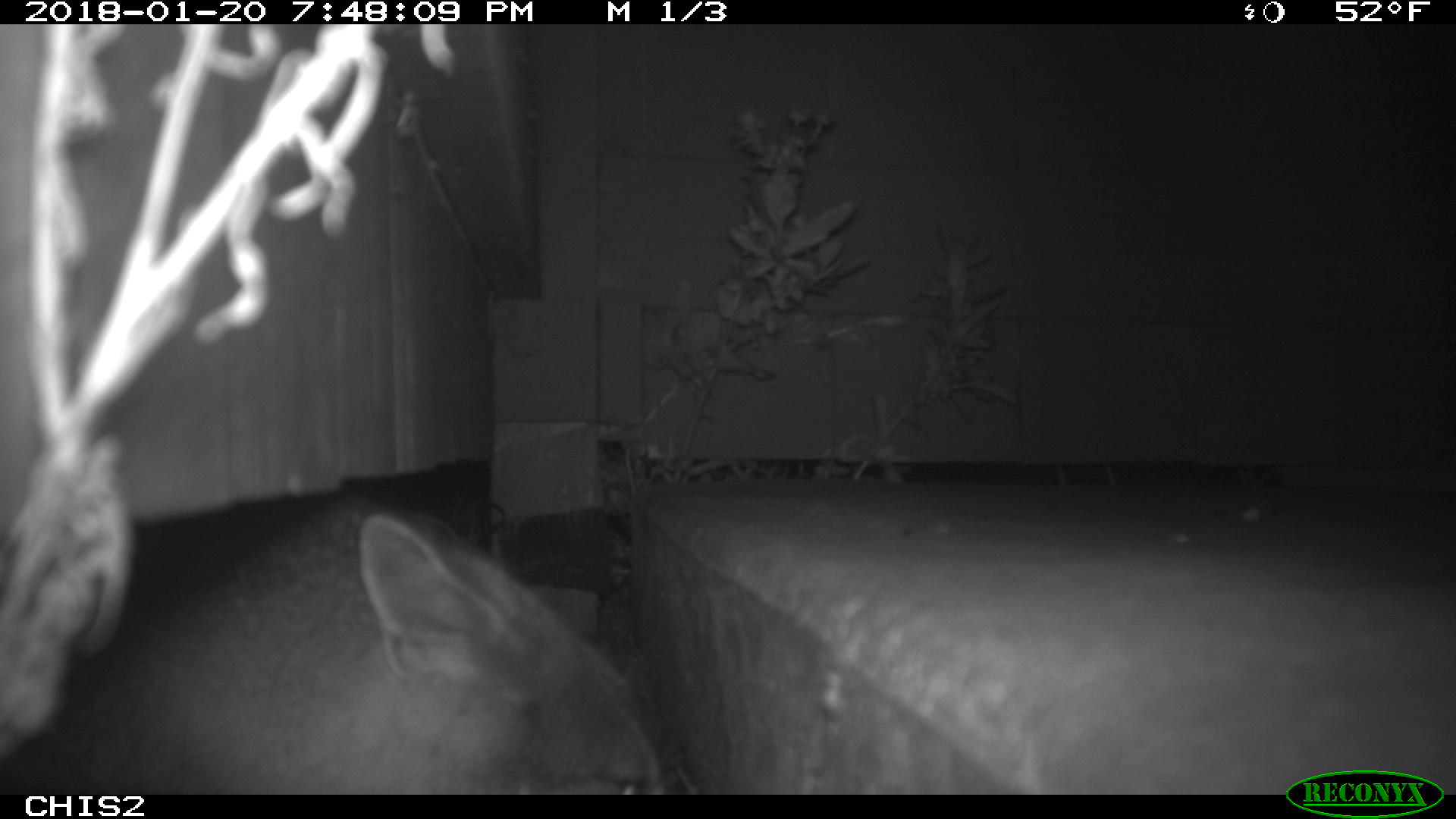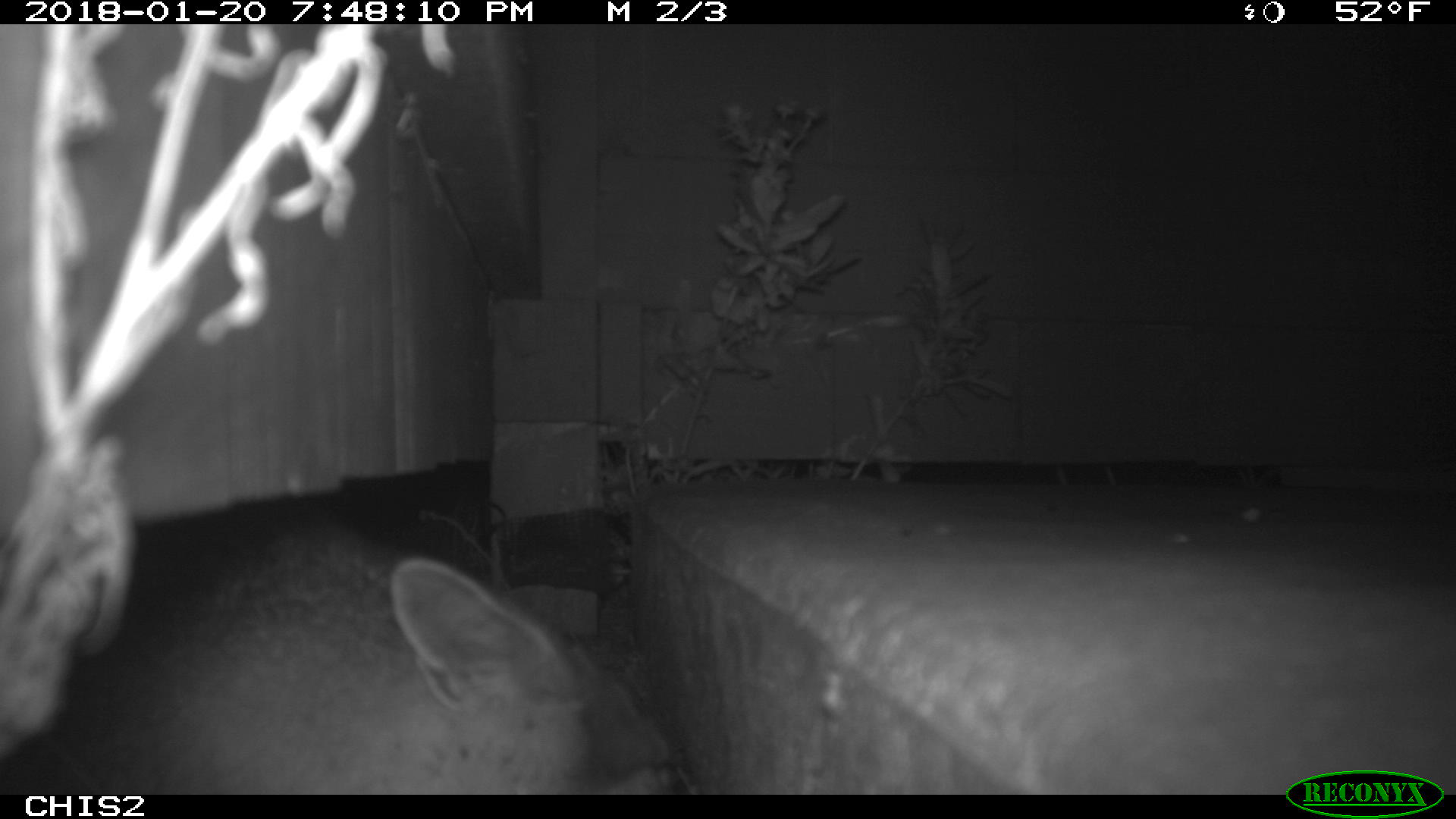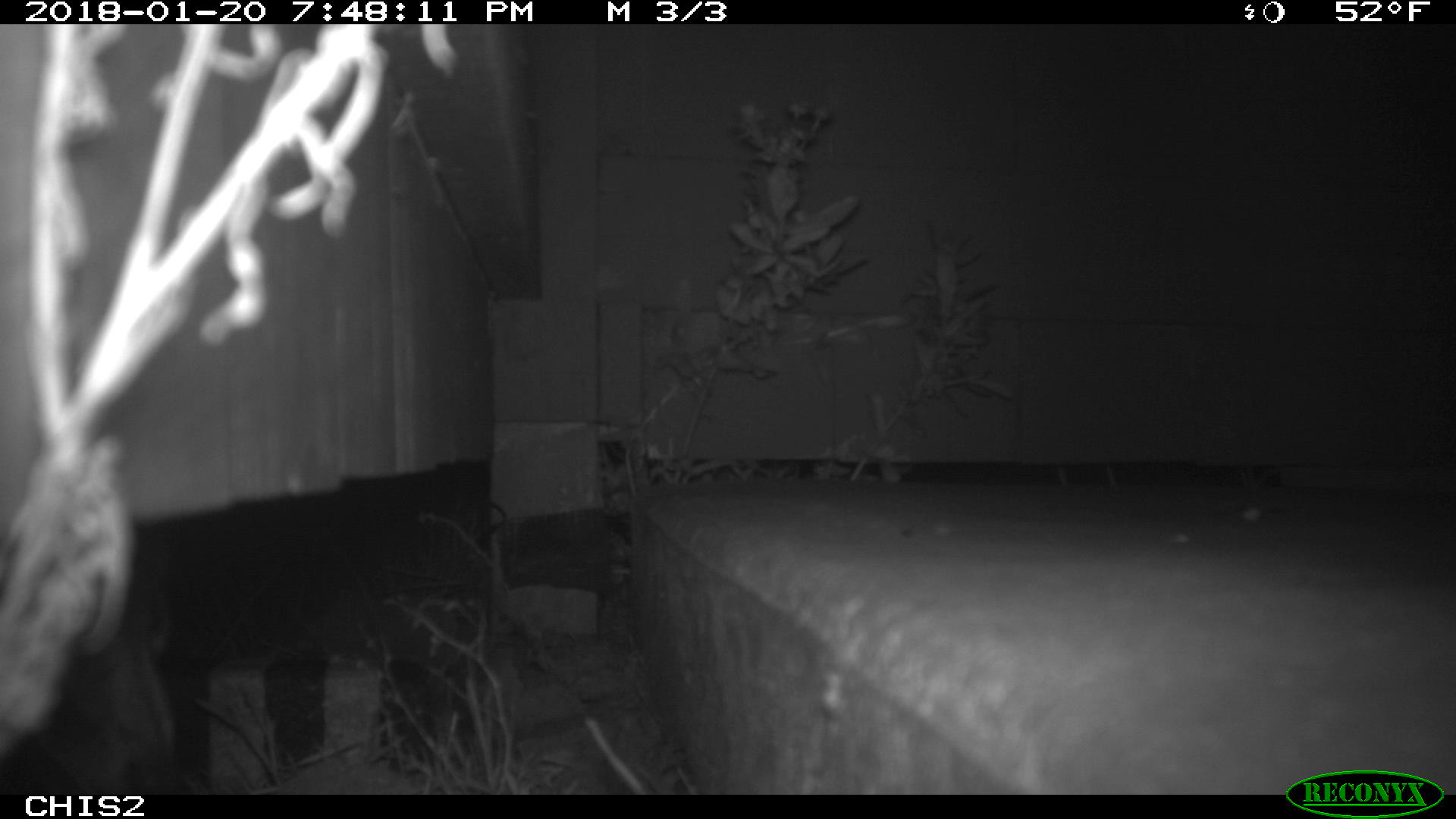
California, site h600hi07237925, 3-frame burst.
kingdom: Animalia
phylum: Chordata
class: Mammalia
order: Carnivora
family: Canidae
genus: Urocyon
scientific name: Urocyon littoralis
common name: island fox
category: fox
Fox (island fox) (Urocyon littoralis).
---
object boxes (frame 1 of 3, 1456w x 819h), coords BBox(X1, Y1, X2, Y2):
fox: BBox(0, 494, 667, 794)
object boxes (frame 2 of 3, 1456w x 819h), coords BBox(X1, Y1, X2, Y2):
fox: BBox(0, 503, 699, 794)